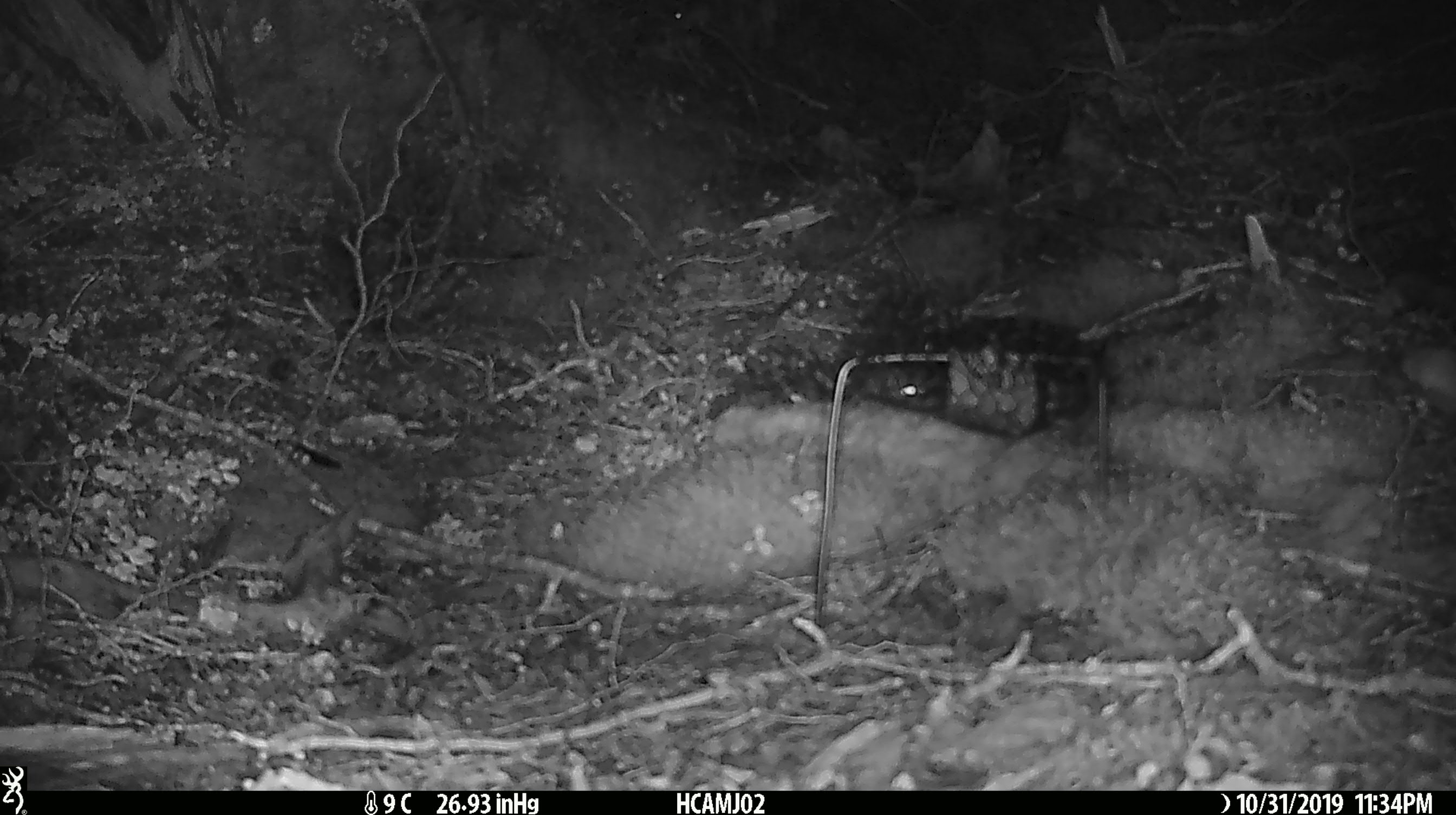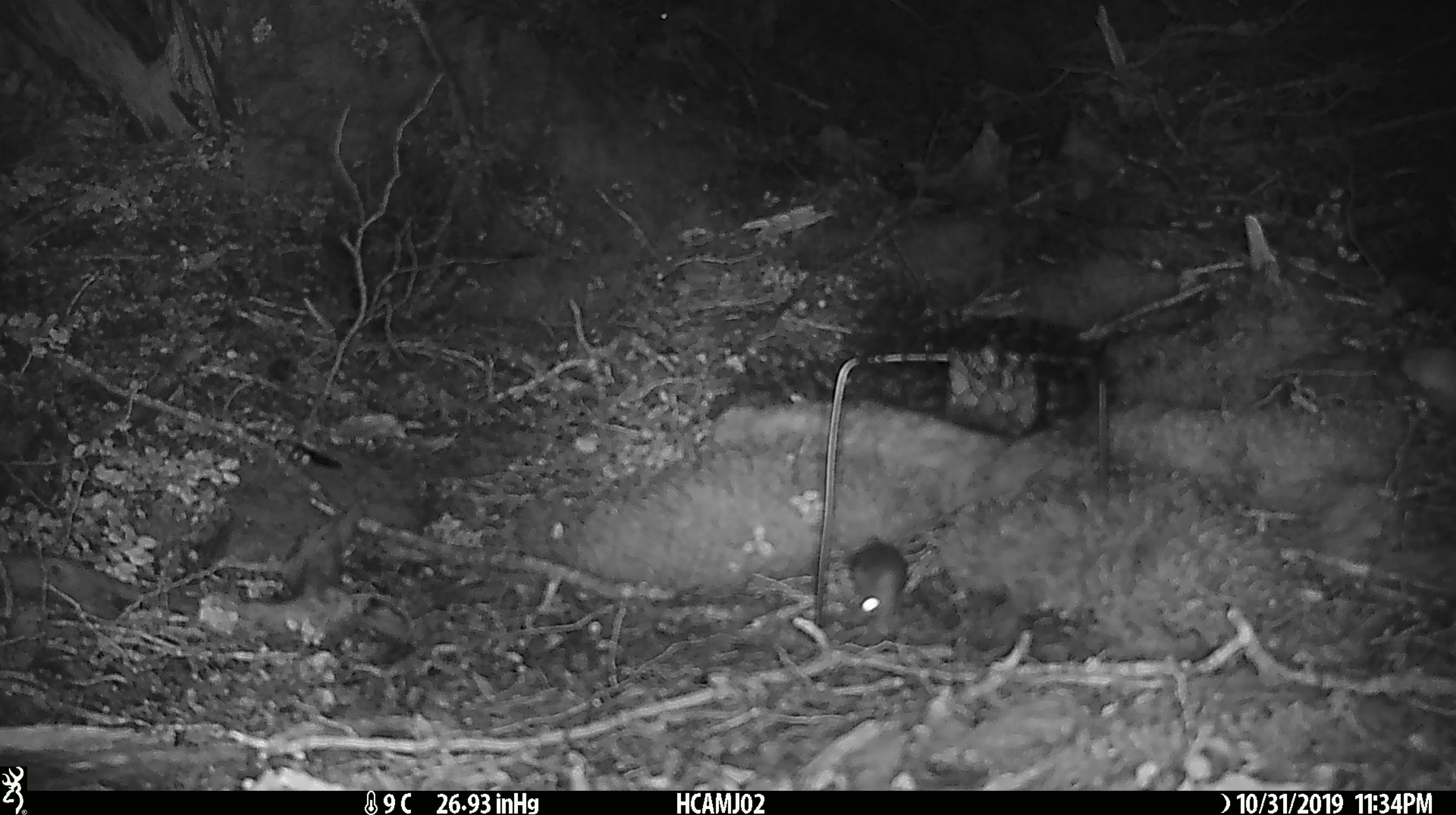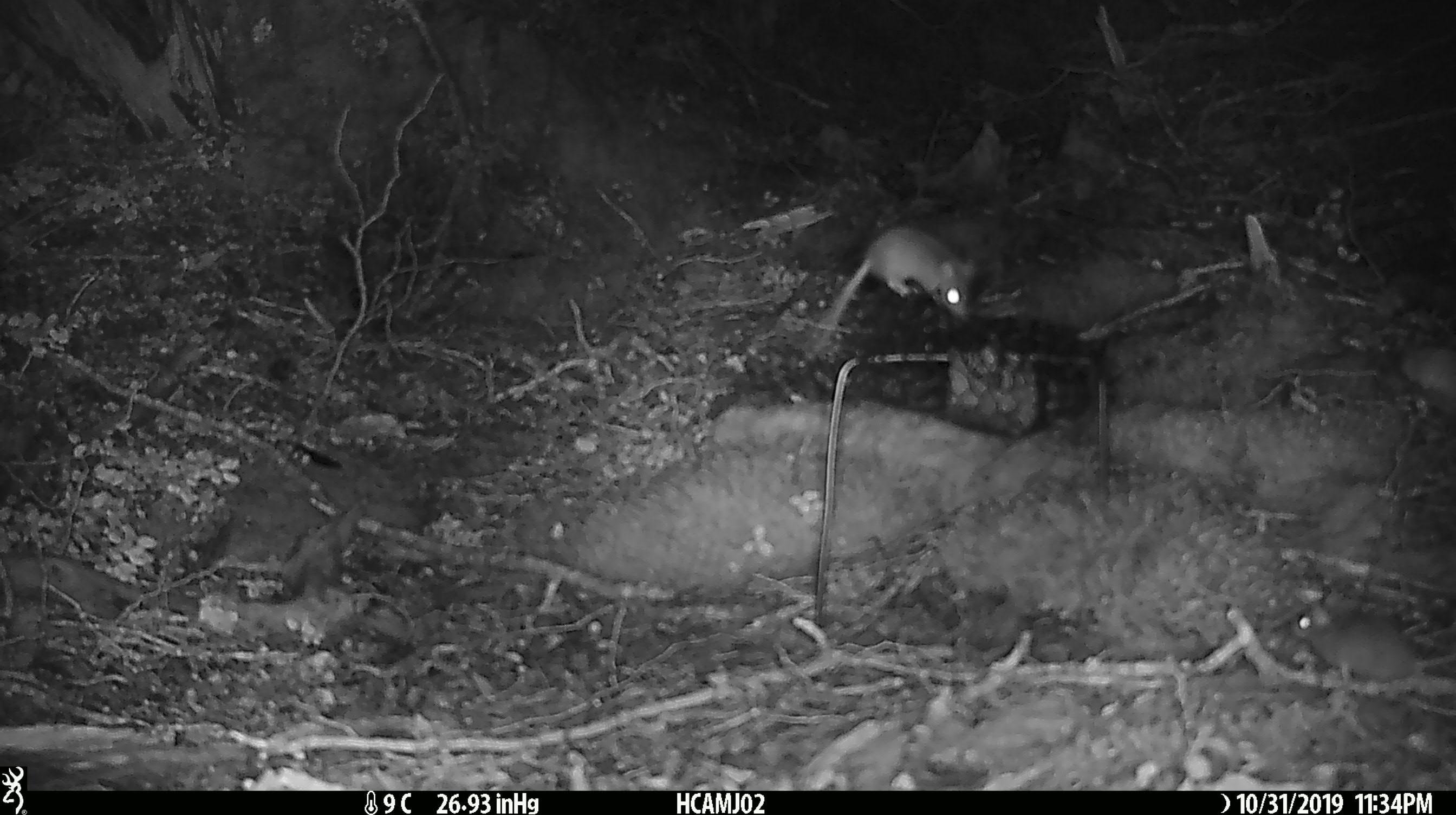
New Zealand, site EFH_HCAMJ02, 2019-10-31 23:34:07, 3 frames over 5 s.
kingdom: Animalia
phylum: Chordata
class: Mammalia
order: Rodentia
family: Muridae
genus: Mus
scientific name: Mus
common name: mouse